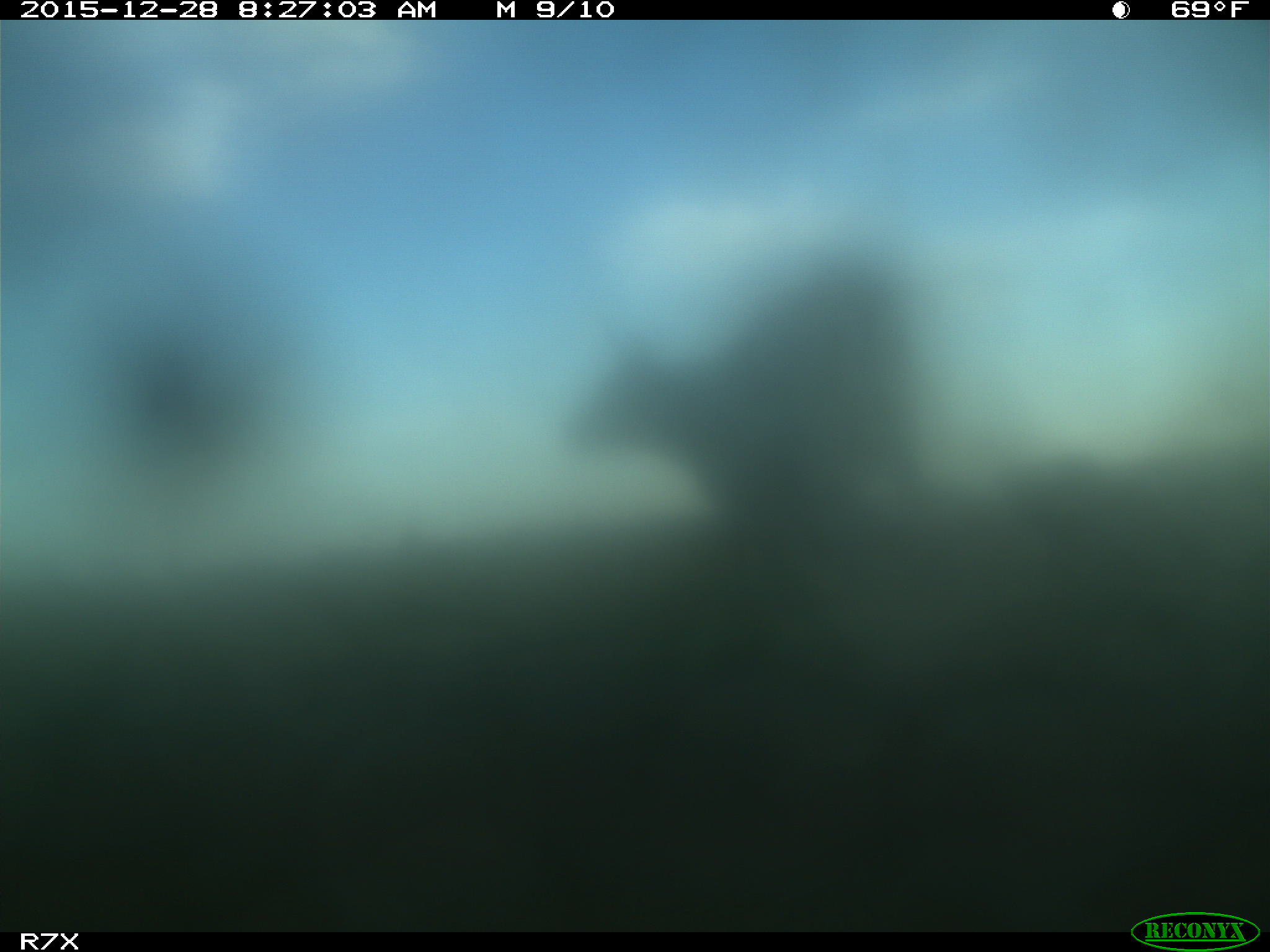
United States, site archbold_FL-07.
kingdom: Animalia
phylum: Chordata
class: Mammalia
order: Artiodactyla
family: Bovidae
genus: Bos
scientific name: Bos taurus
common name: domestic cow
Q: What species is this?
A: Bos taurus (domestic cow).